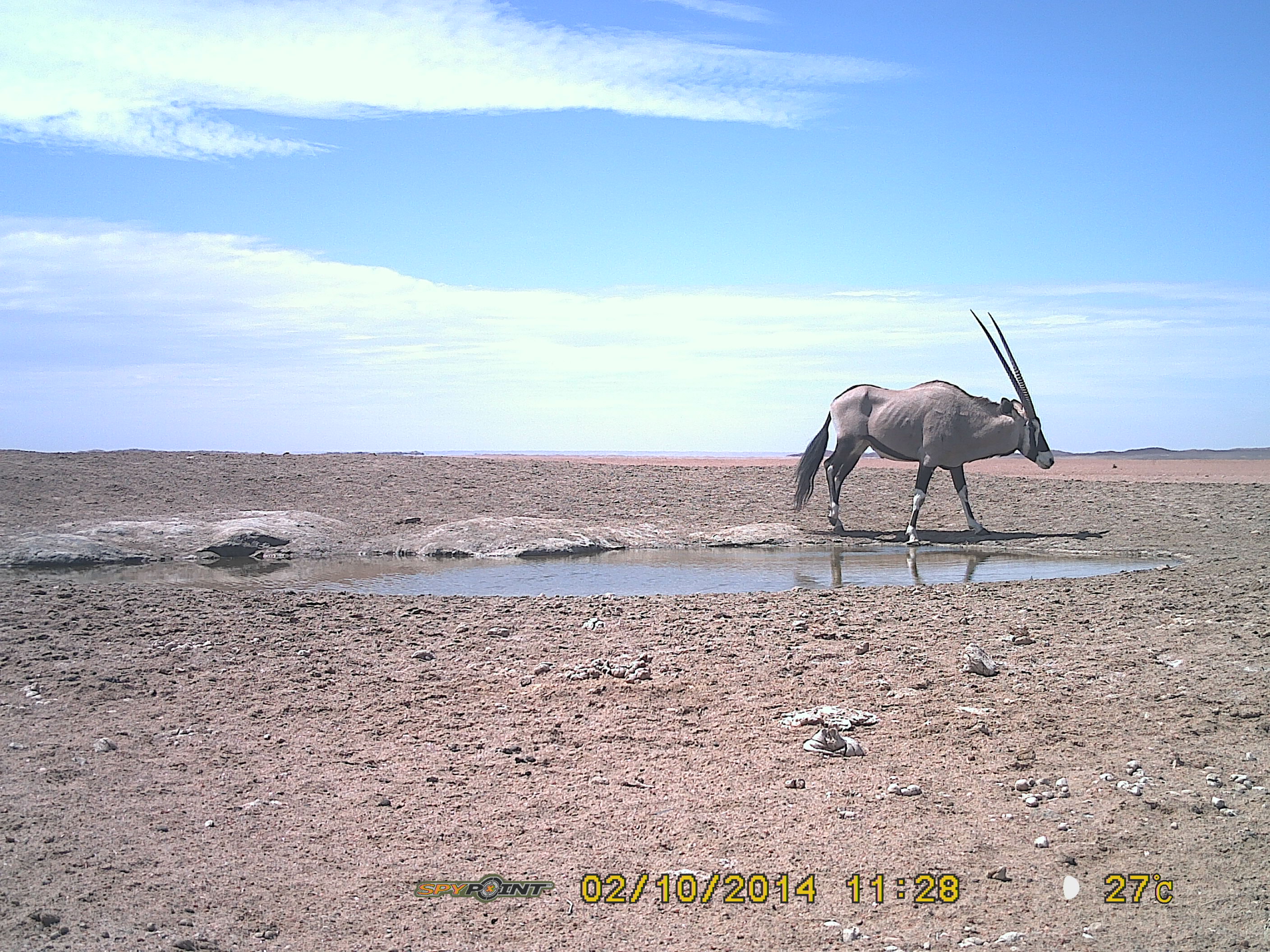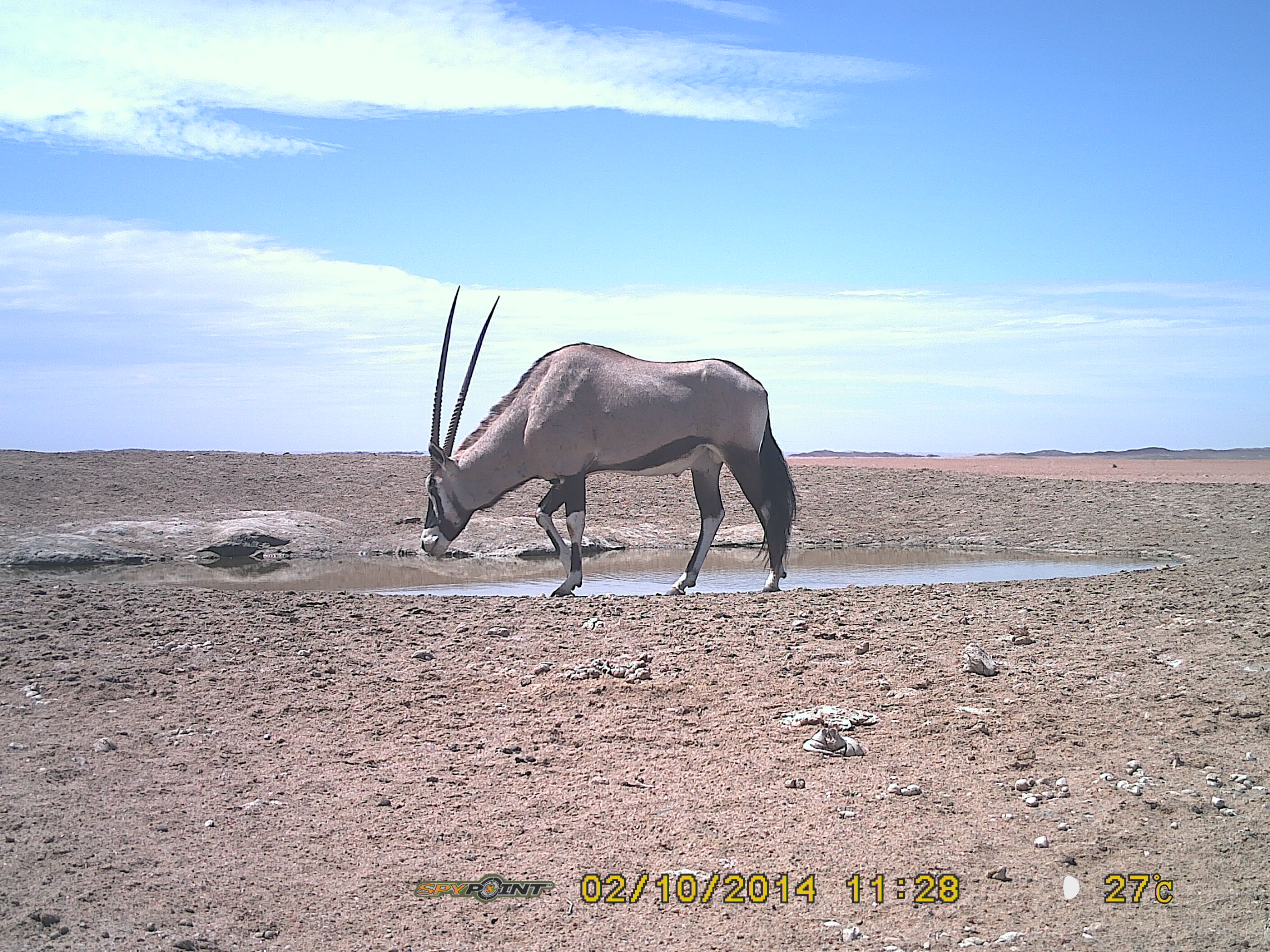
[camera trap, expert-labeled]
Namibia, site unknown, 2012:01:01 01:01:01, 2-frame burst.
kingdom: Animalia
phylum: Chordata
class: Mammalia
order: Artiodactyla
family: Bovidae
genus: Oryx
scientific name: Oryx gazella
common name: gemsbok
Oryx gazella (gemsbok).